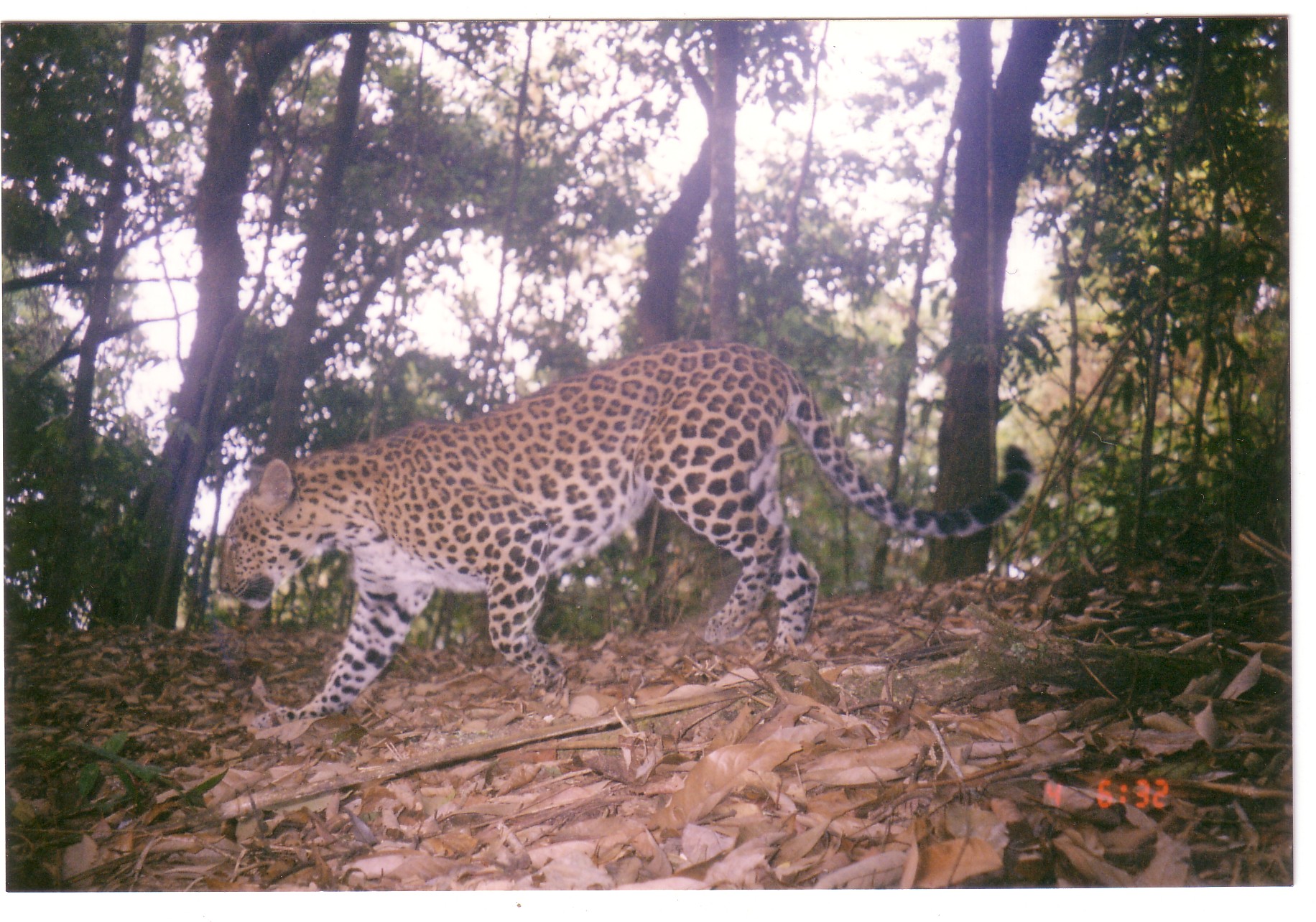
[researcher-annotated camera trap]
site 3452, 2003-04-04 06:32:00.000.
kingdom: Animalia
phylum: Chordata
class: Mammalia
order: Carnivora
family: Felidae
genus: Panthera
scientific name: Panthera pardus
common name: leopard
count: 1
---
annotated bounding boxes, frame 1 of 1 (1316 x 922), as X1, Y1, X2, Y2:
panthera pardus: 220, 339, 1035, 730